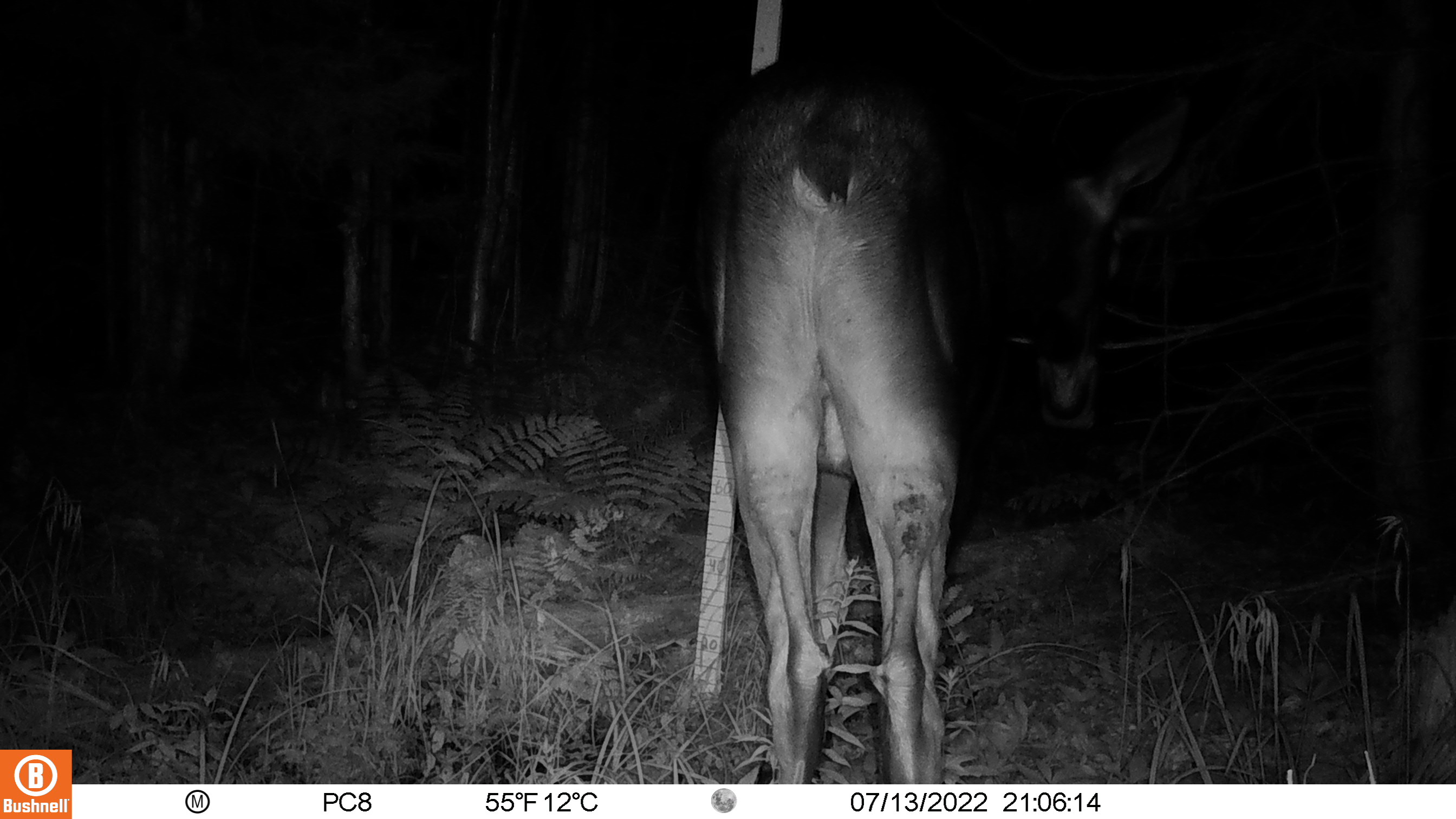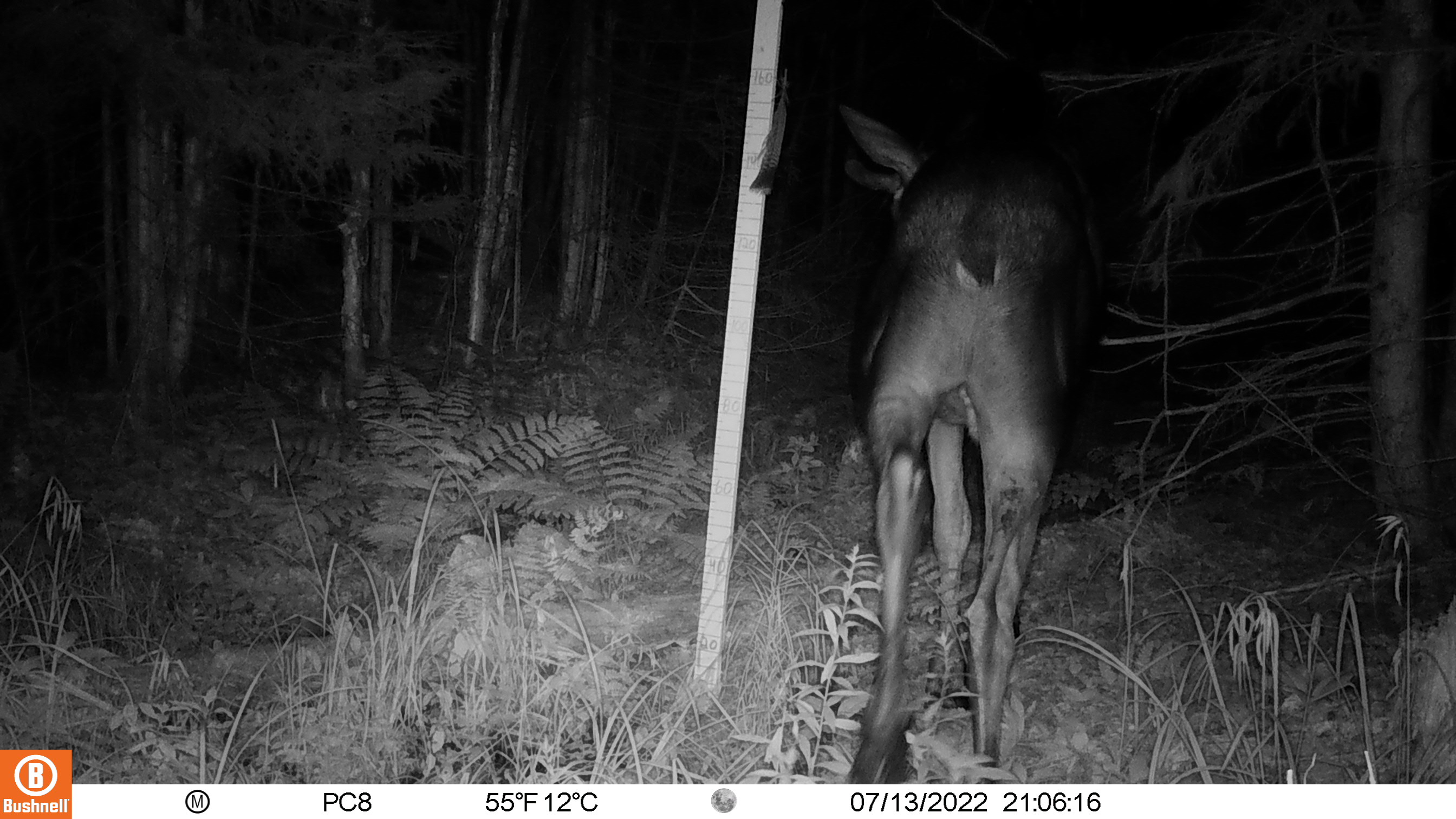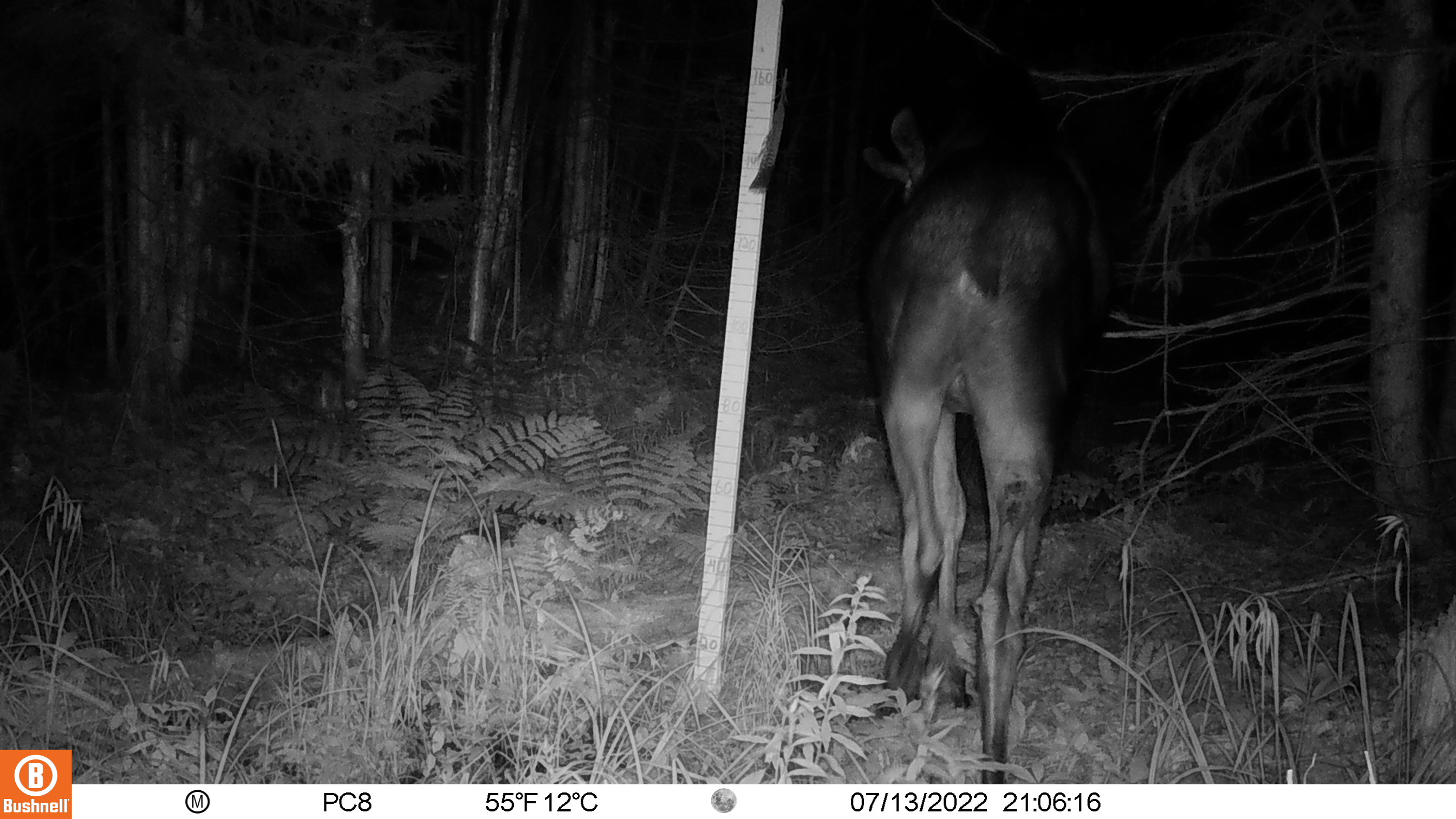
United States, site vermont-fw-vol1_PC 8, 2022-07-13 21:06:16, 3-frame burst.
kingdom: Animalia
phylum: Chordata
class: Mammalia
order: Artiodactyla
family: Cervidae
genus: Alces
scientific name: Alces alces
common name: moose